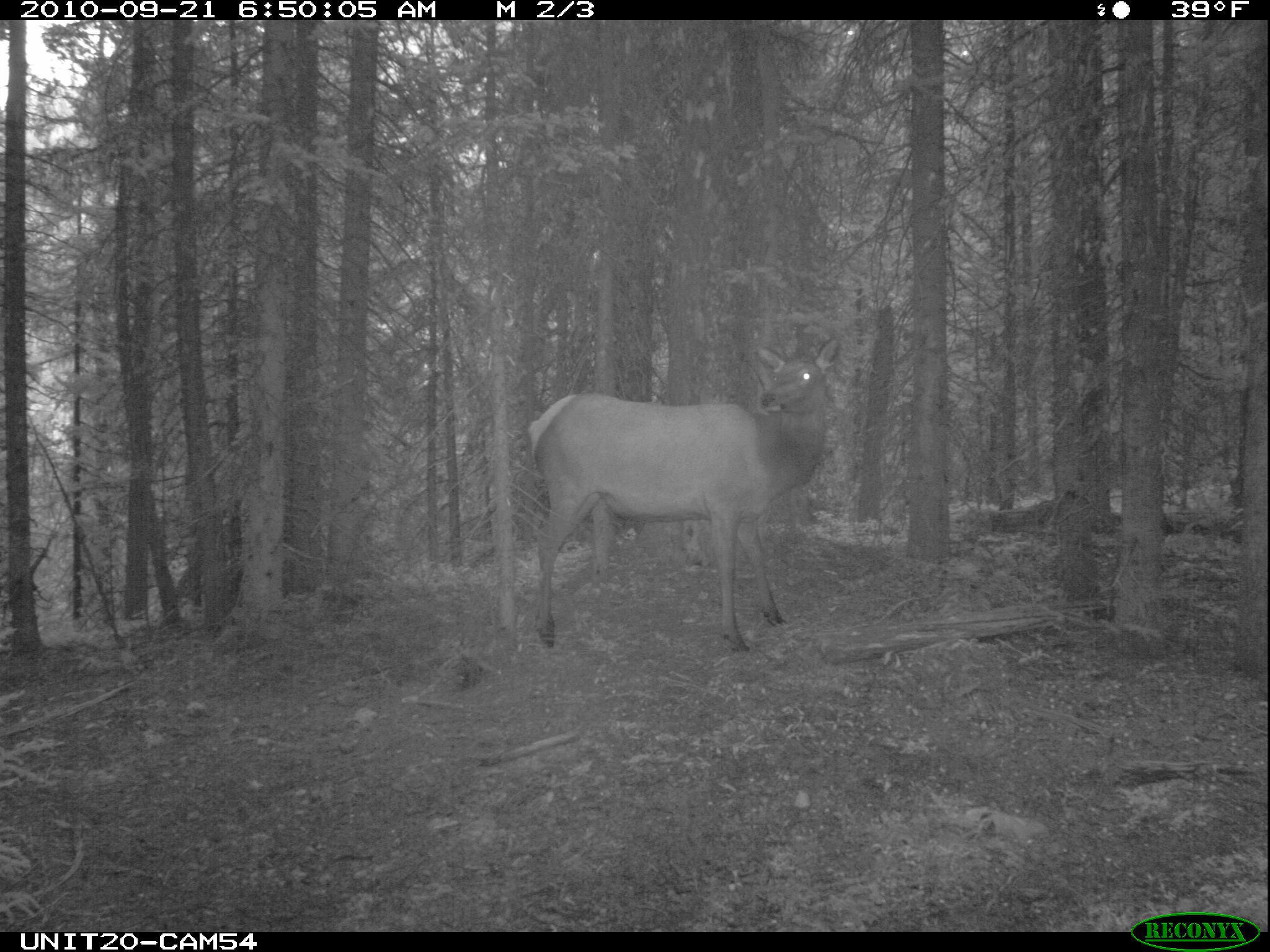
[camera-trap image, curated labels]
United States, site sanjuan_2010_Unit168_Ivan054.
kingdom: Animalia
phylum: Chordata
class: Mammalia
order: Artiodactyla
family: Cervidae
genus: Cervus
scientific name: Cervus elaphus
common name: red deer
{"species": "Cervus elaphus (red deer)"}